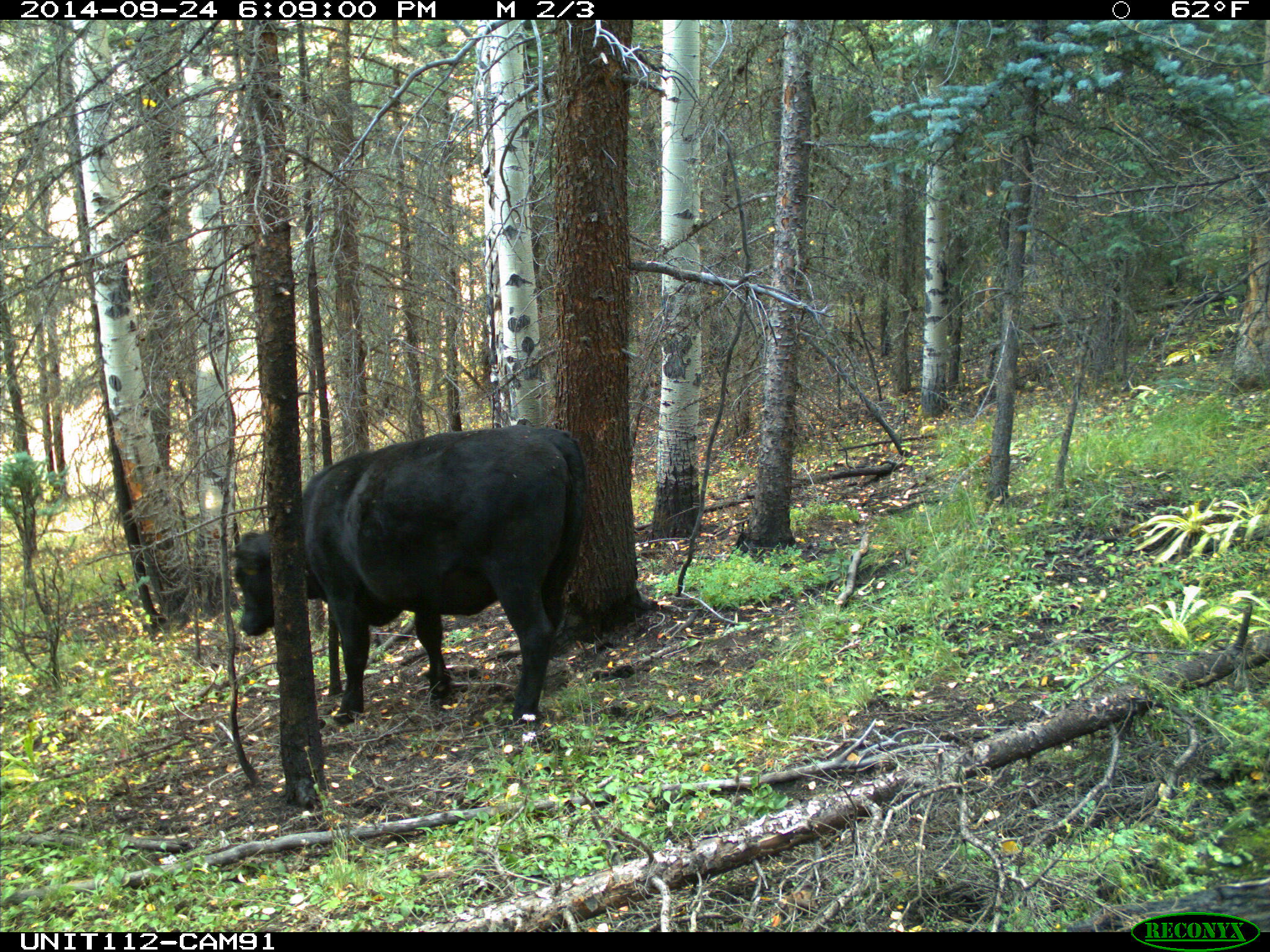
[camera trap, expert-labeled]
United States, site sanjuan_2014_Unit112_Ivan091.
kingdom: Animalia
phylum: Chordata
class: Mammalia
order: Artiodactyla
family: Bovidae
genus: Bos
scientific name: Bos taurus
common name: domestic cow